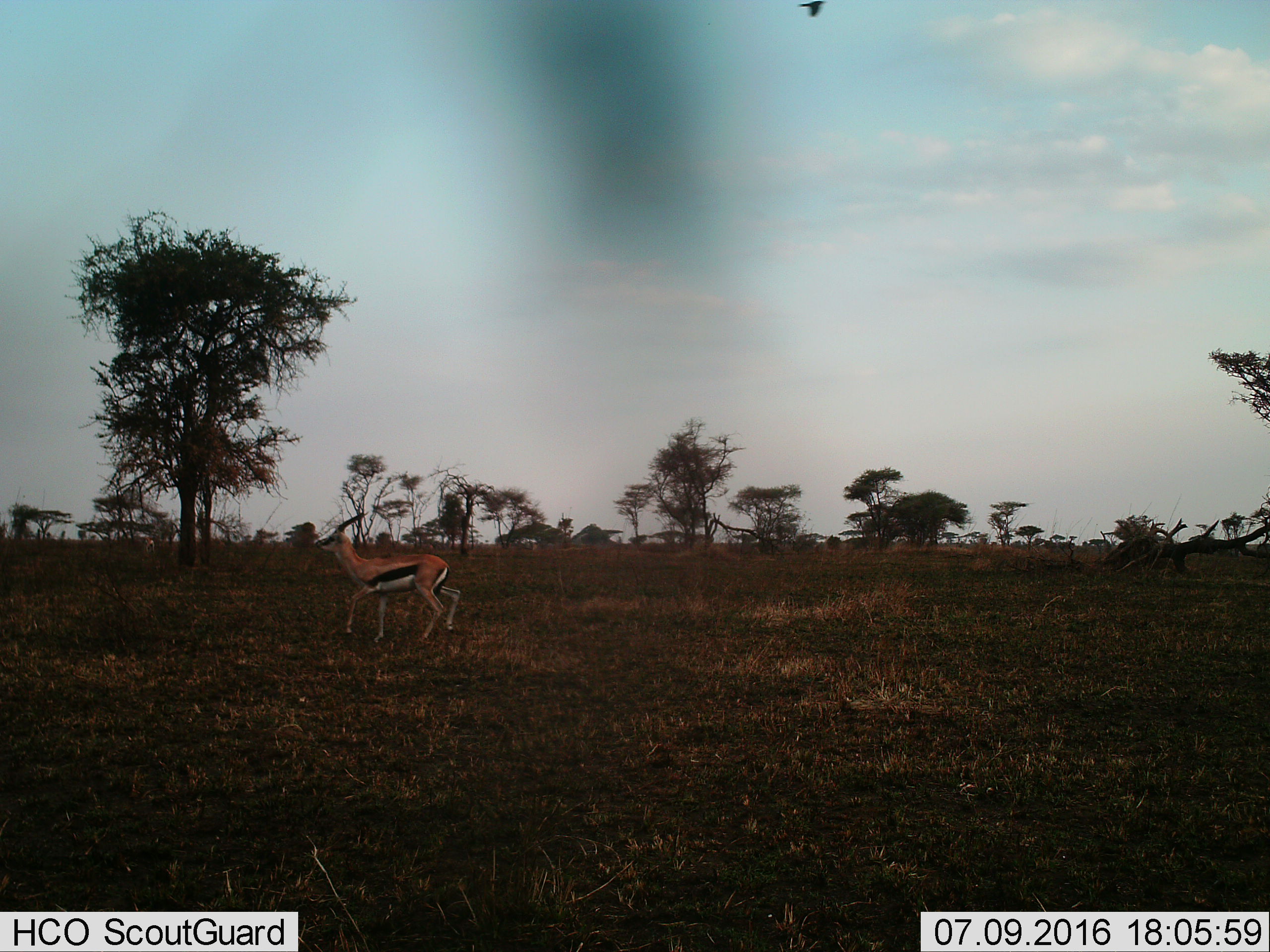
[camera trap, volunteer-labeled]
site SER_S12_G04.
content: unidentified animal